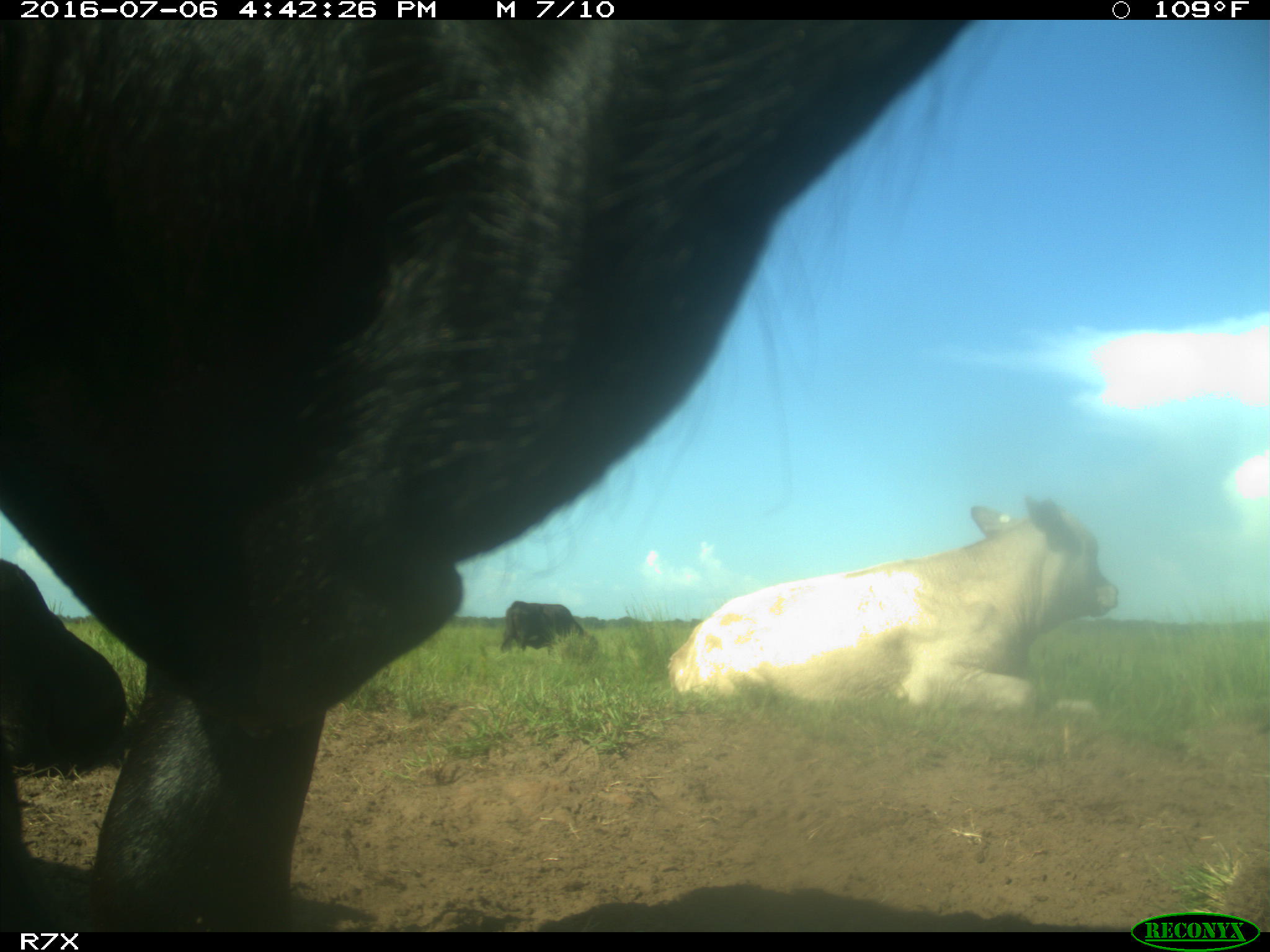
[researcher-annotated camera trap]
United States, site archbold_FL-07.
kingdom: Animalia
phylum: Chordata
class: Mammalia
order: Artiodactyla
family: Bovidae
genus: Bos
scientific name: Bos taurus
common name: domestic cow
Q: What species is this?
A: Bos taurus (domestic cow).